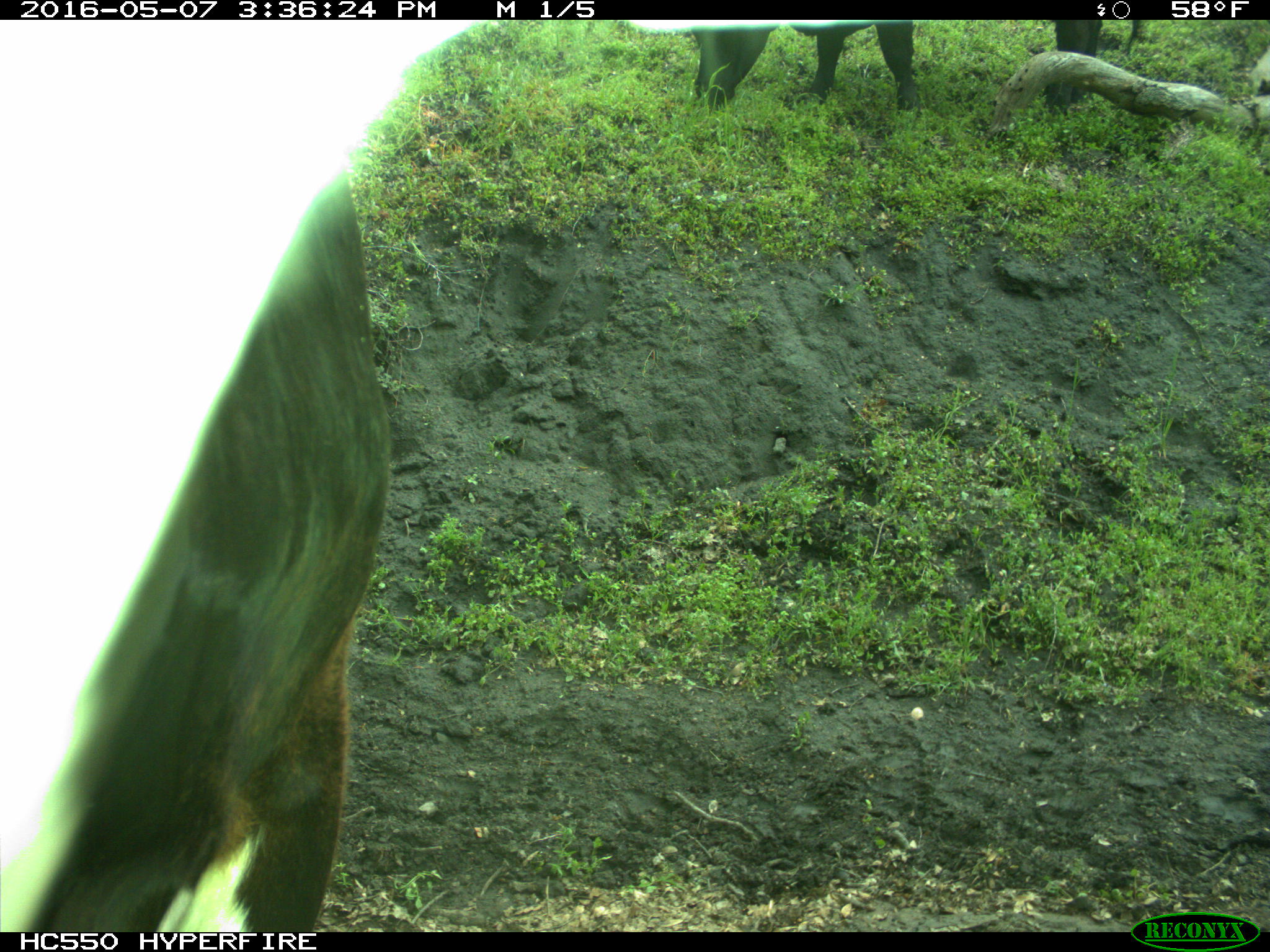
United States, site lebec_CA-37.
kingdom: Animalia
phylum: Chordata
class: Mammalia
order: Artiodactyla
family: Bovidae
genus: Bos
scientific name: Bos taurus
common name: domestic cow